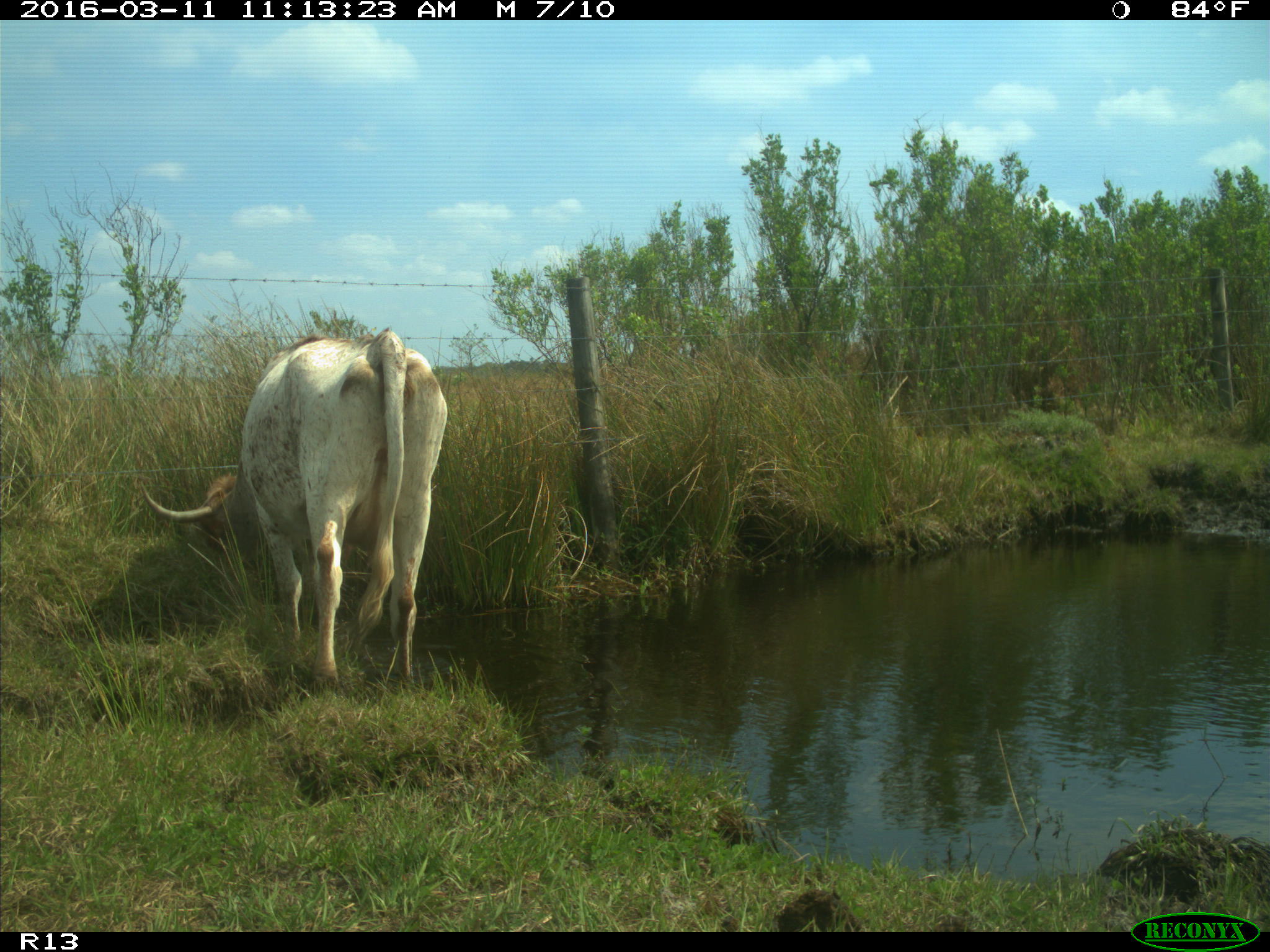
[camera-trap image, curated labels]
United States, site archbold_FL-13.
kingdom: Animalia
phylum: Chordata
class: Mammalia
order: Artiodactyla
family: Bovidae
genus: Bos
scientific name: Bos taurus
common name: domestic cow